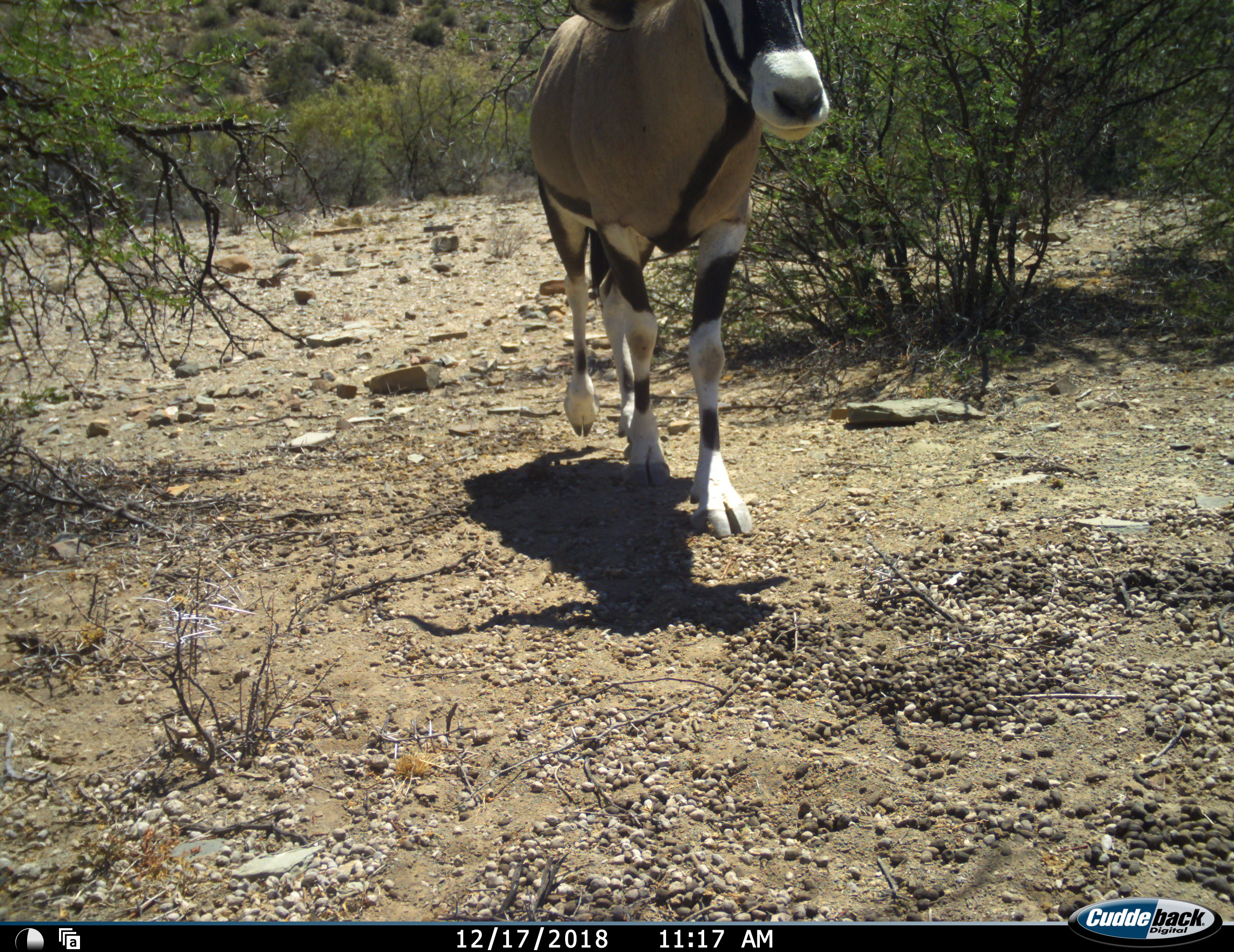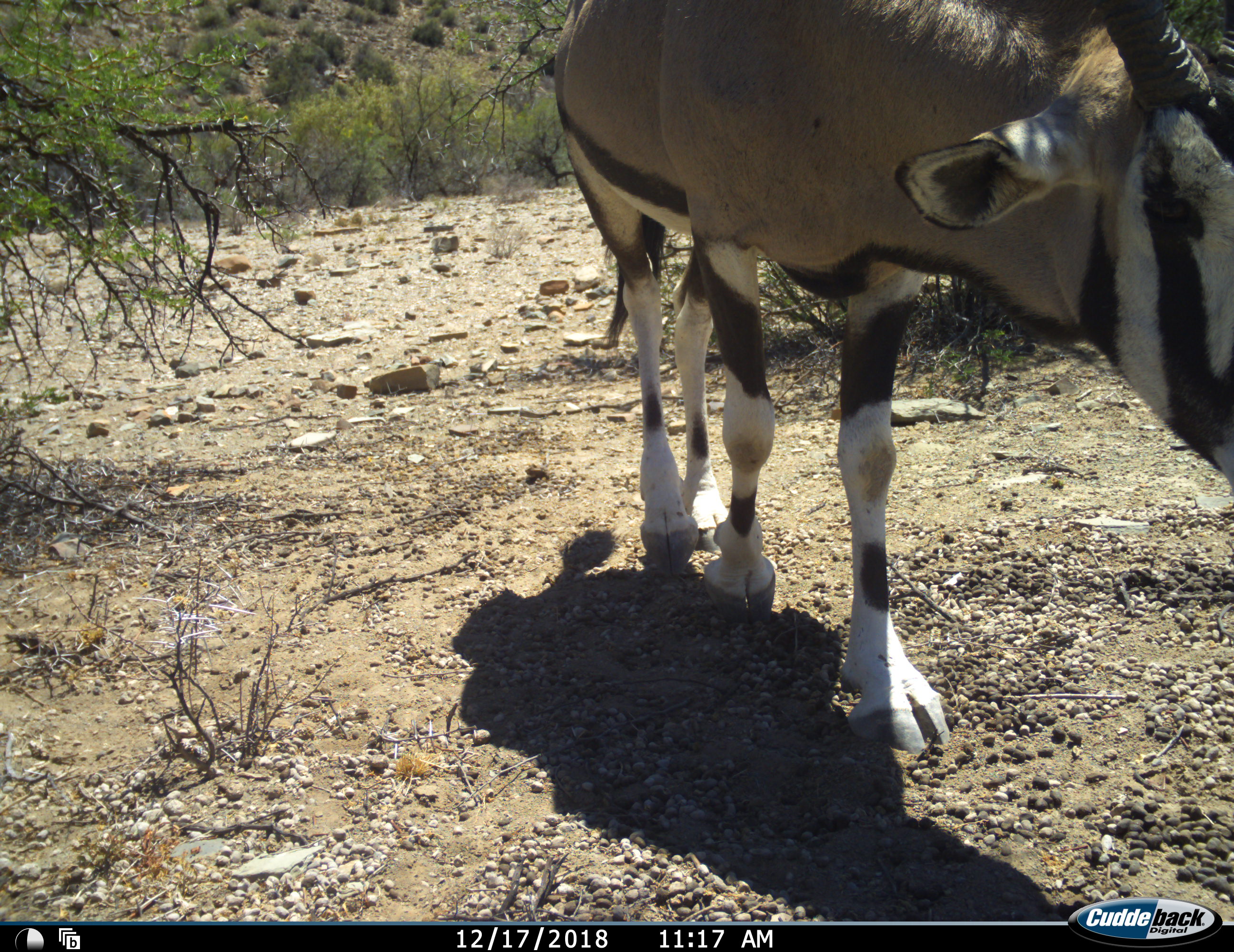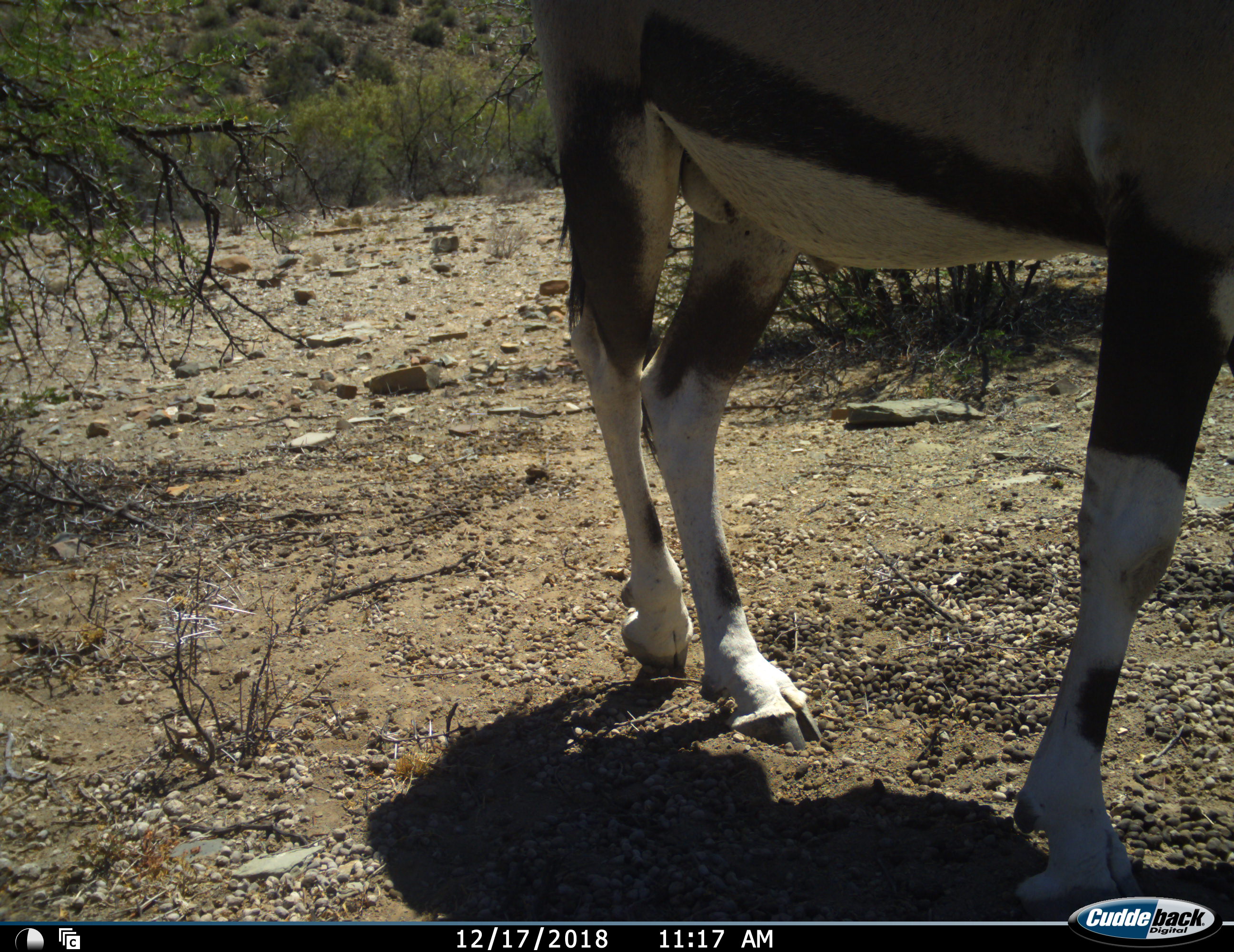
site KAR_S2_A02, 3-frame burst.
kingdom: Animalia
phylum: Chordata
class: Mammalia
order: Artiodactyla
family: Bovidae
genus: Oryx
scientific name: Oryx gazella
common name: gemsbok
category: oryx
Oryx (gemsbok) (Oryx gazella), count 1. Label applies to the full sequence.